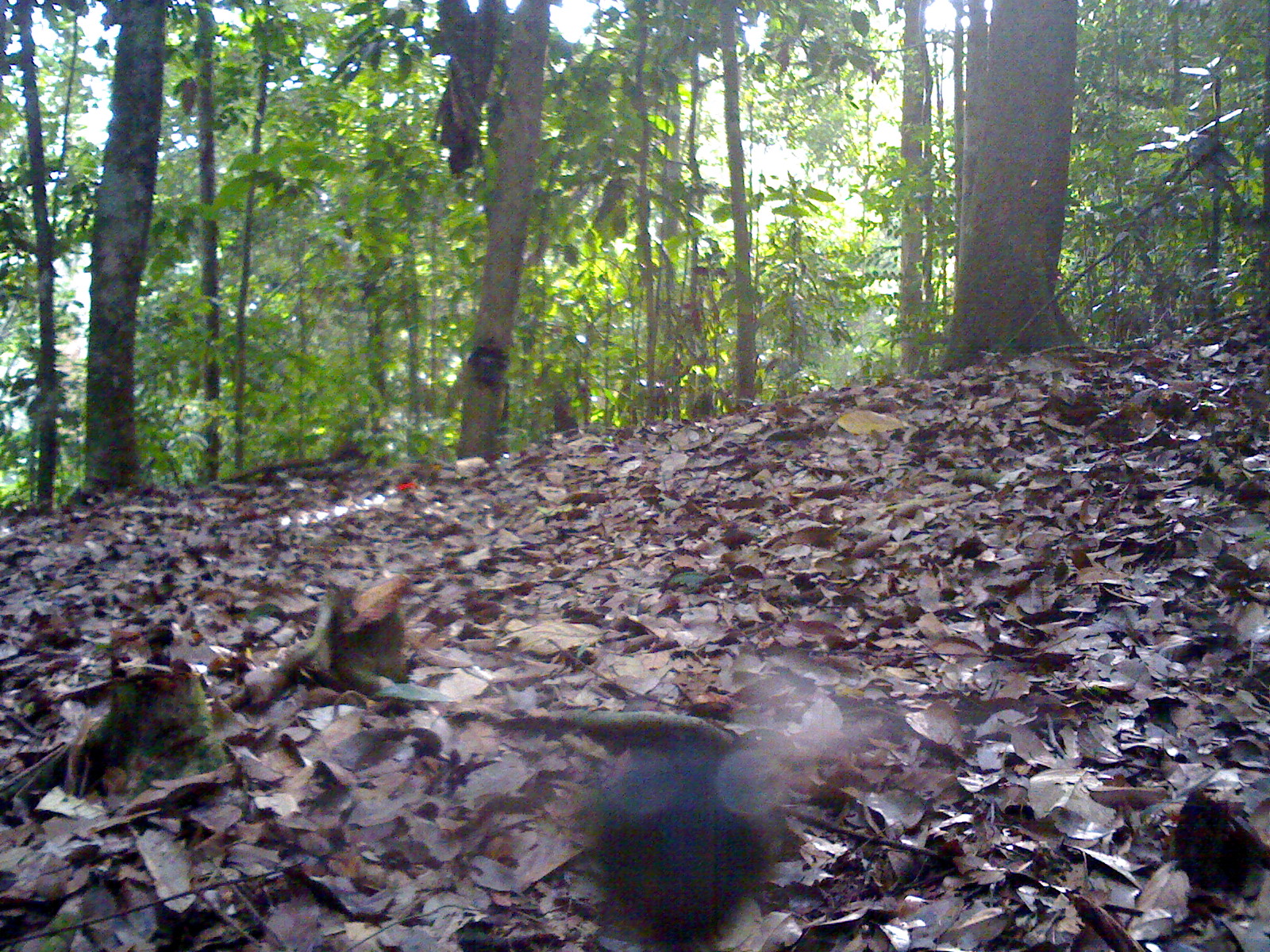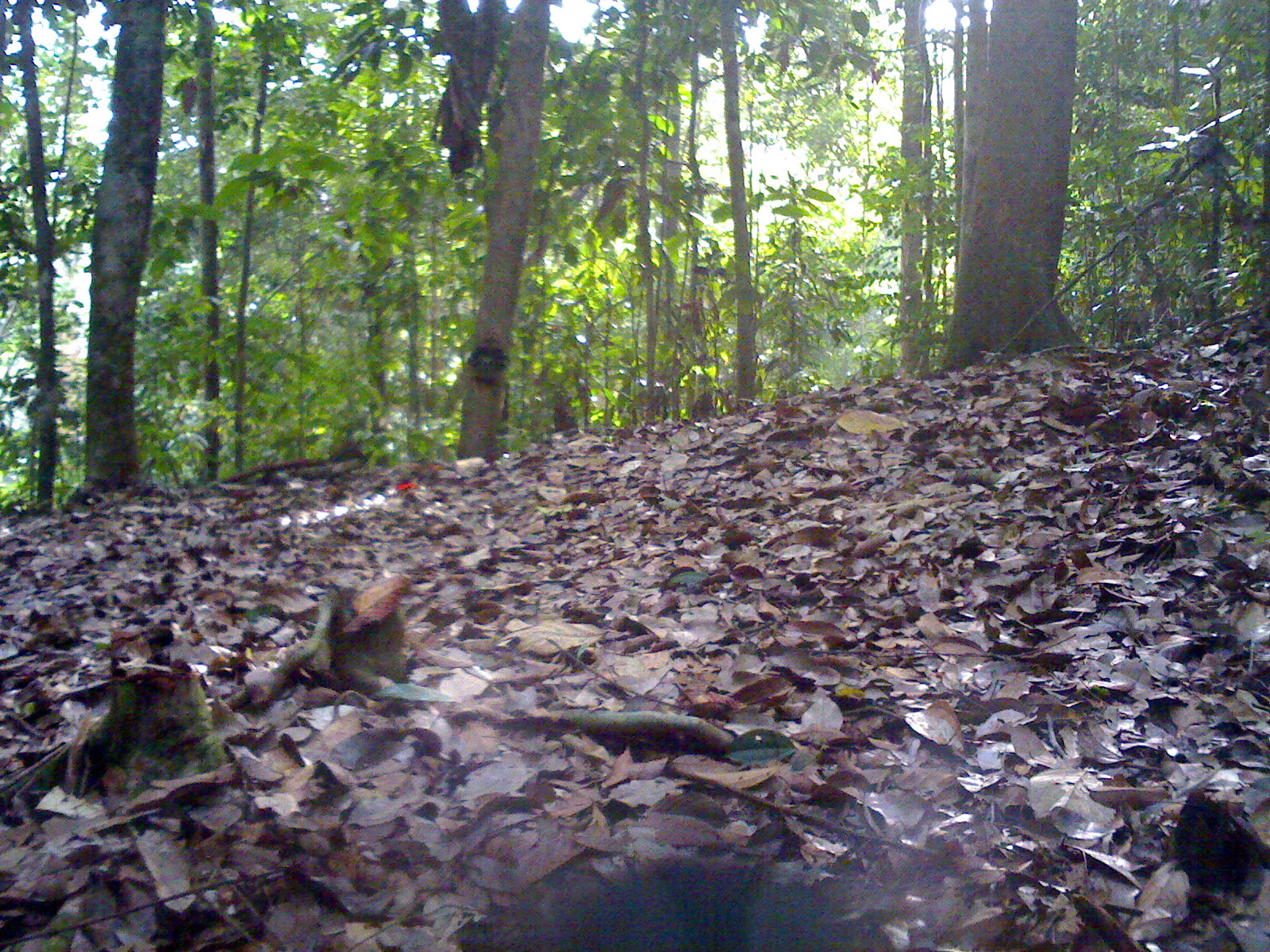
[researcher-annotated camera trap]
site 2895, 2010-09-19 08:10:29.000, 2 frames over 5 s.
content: unidentified animal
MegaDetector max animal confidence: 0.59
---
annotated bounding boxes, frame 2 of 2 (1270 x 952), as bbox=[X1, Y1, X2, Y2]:
unidentifiable: bbox=[456, 852, 899, 952]